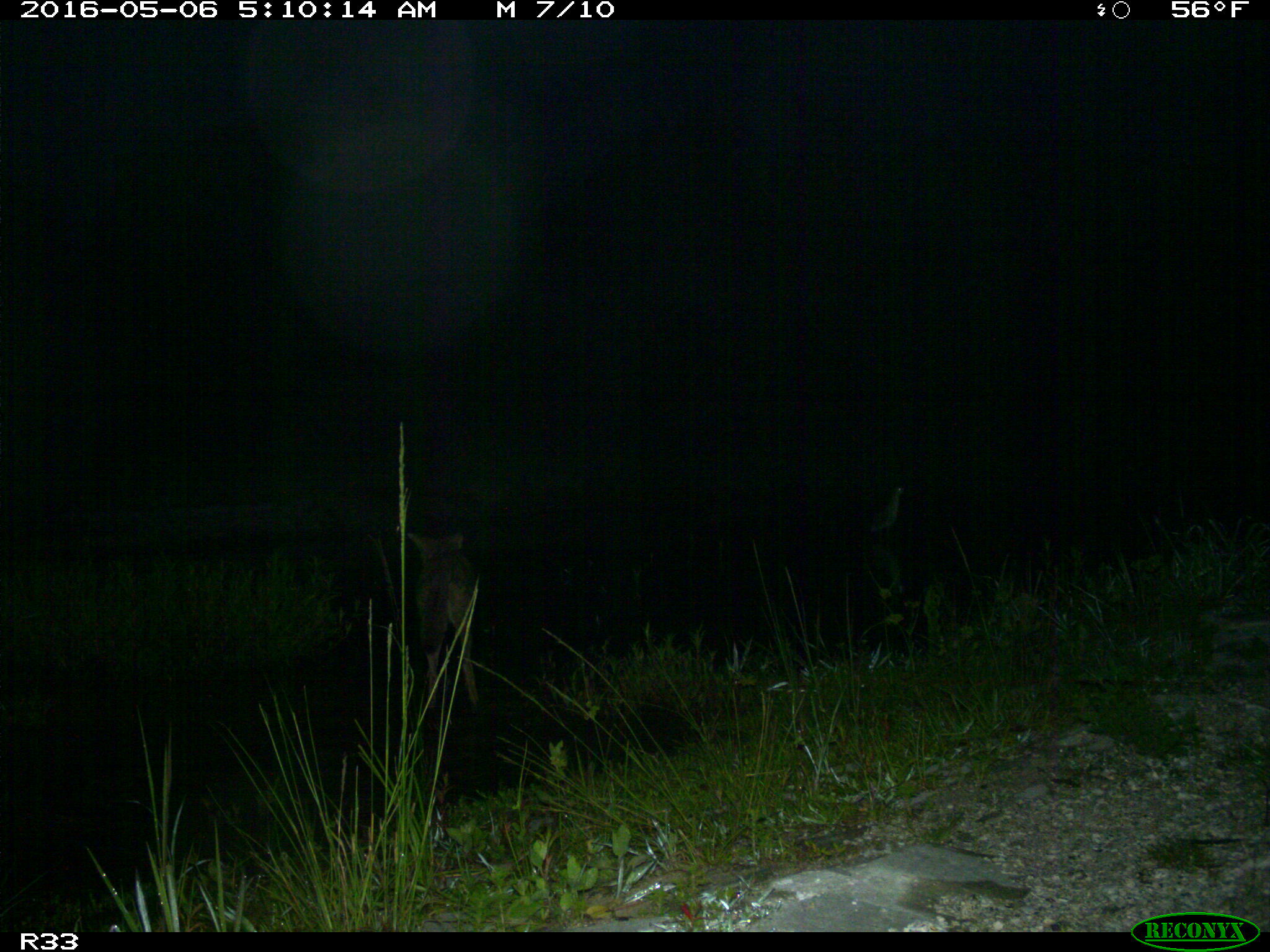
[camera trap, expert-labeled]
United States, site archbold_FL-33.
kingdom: Animalia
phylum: Chordata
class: Mammalia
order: Carnivora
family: Canidae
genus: Canis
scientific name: Canis latrans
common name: coyote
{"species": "Canis latrans (coyote)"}